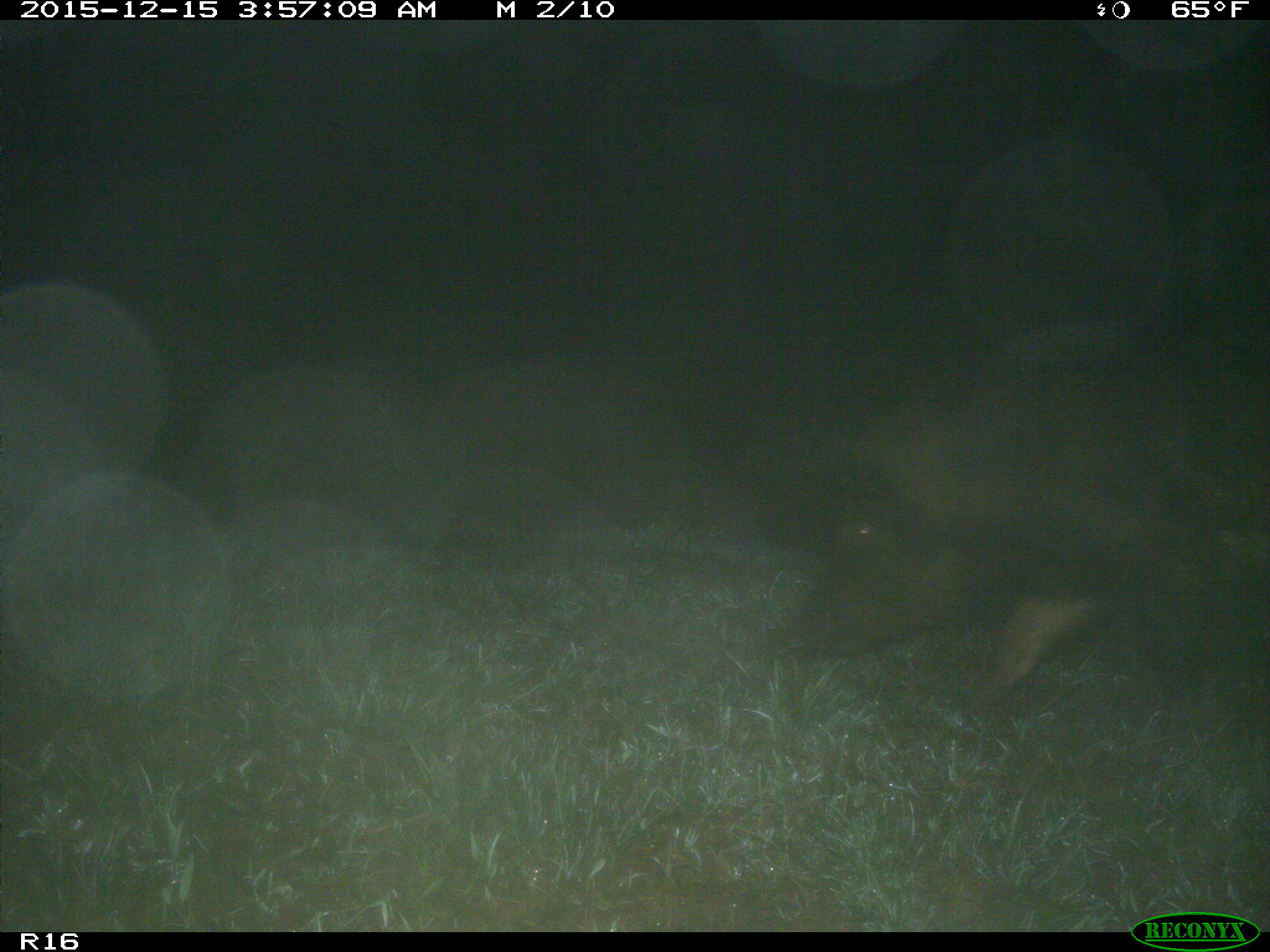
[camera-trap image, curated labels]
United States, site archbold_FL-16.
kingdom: Animalia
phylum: Chordata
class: Mammalia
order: Artiodactyla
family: Suidae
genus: Sus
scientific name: Sus scrofa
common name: wild boar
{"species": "Sus scrofa (wild boar)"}